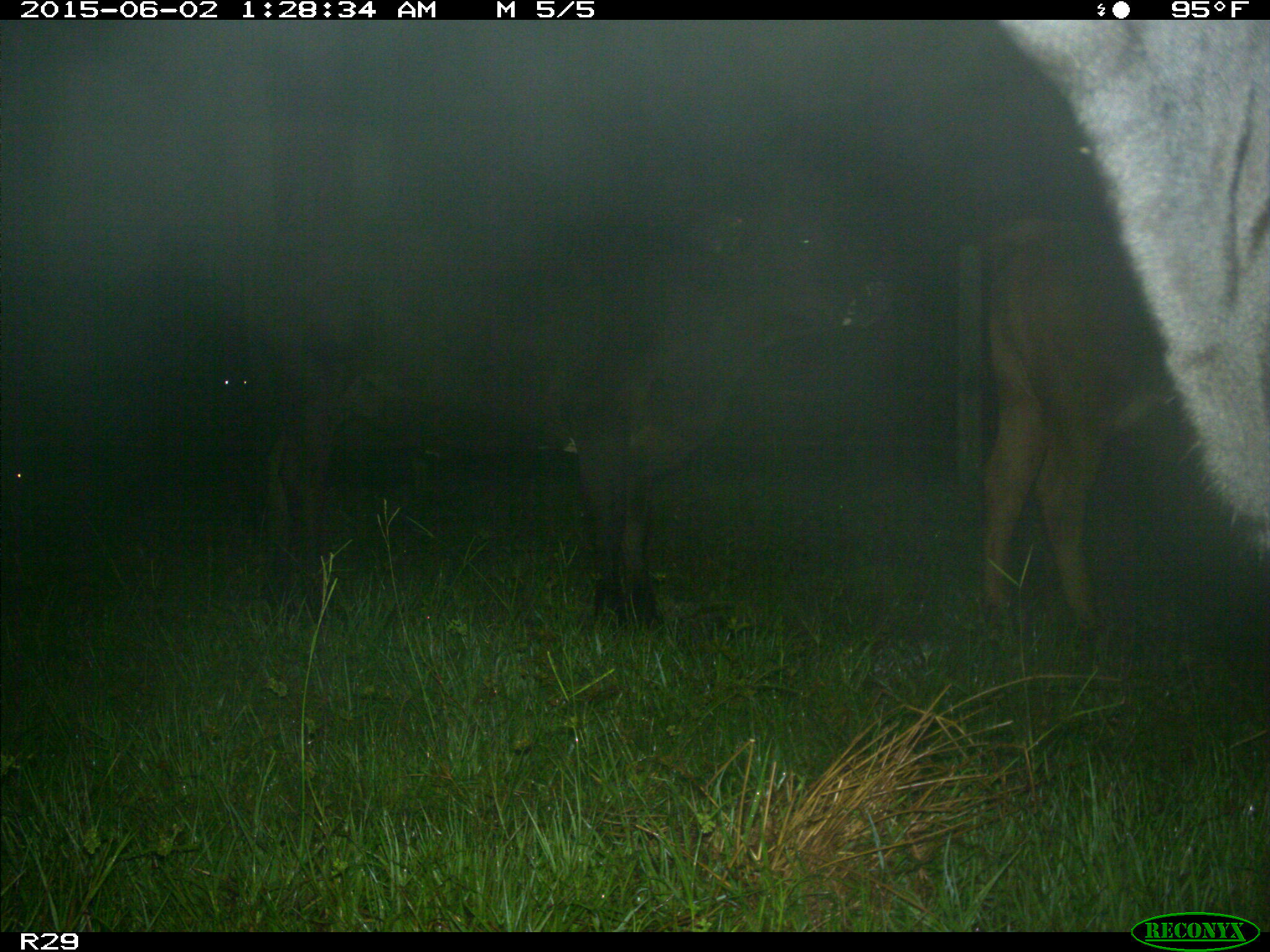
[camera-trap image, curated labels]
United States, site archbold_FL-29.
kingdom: Animalia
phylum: Chordata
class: Mammalia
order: Artiodactyla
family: Bovidae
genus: Bos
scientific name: Bos taurus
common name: domestic cow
Bos taurus (domestic cow).